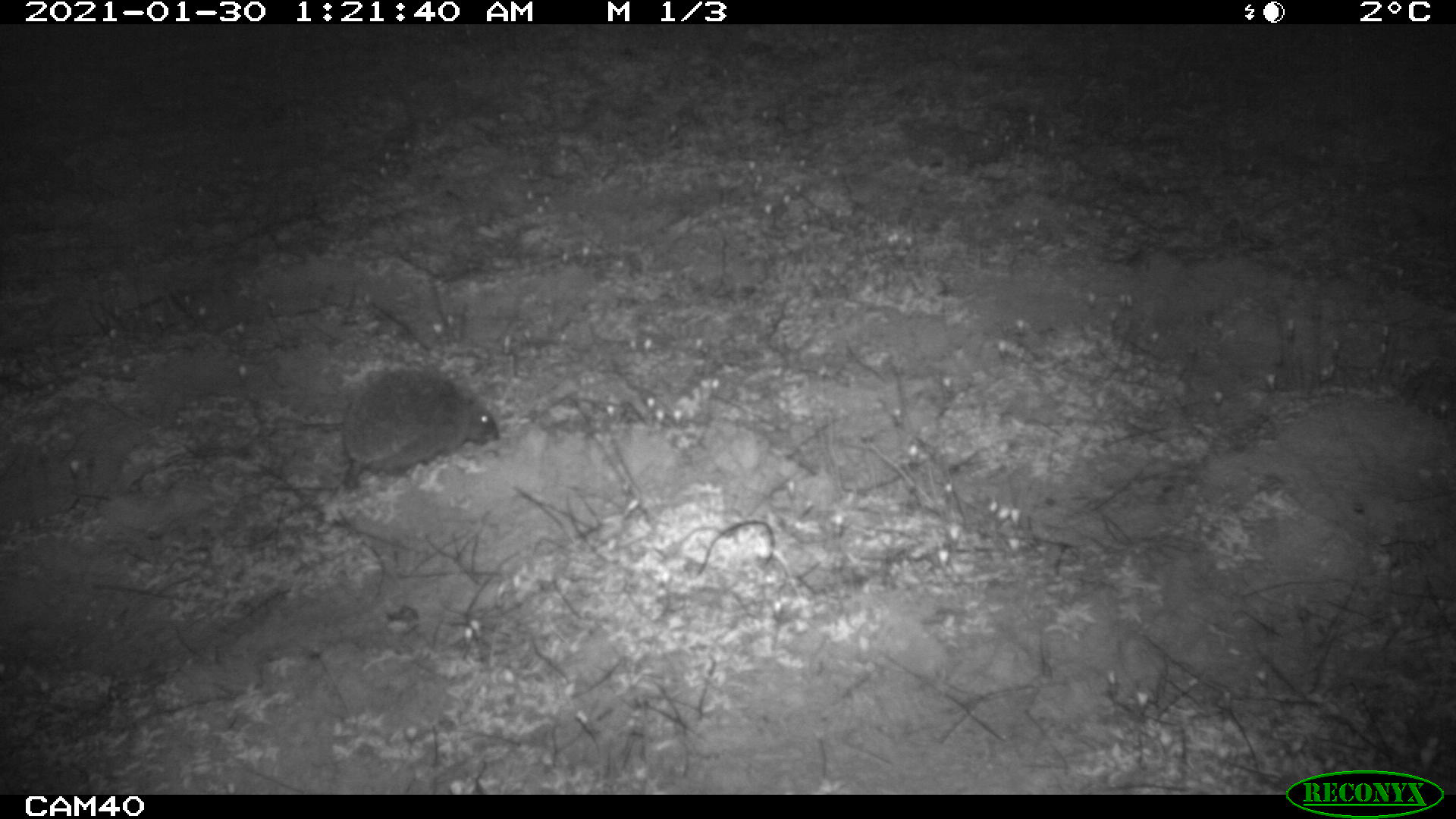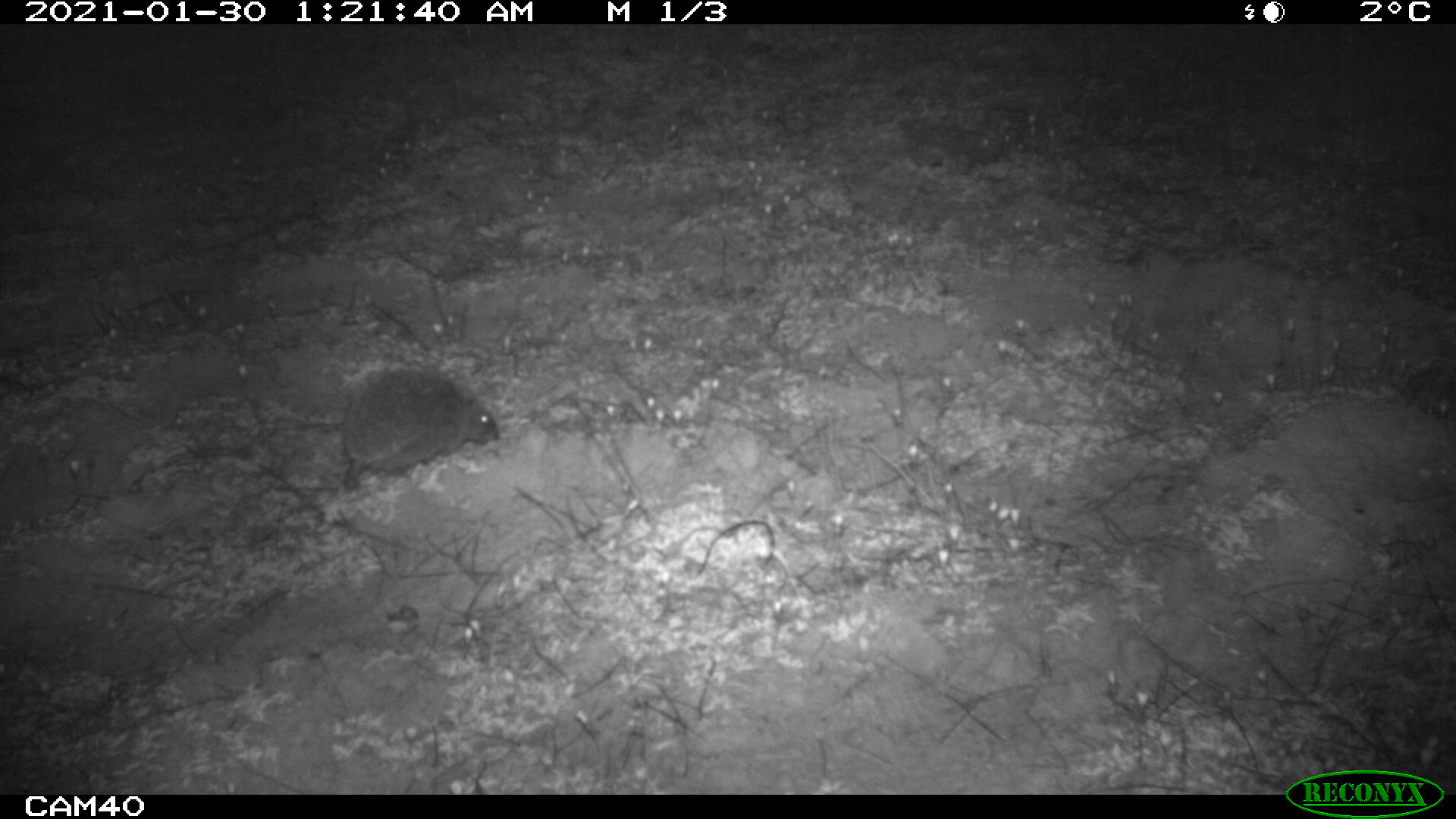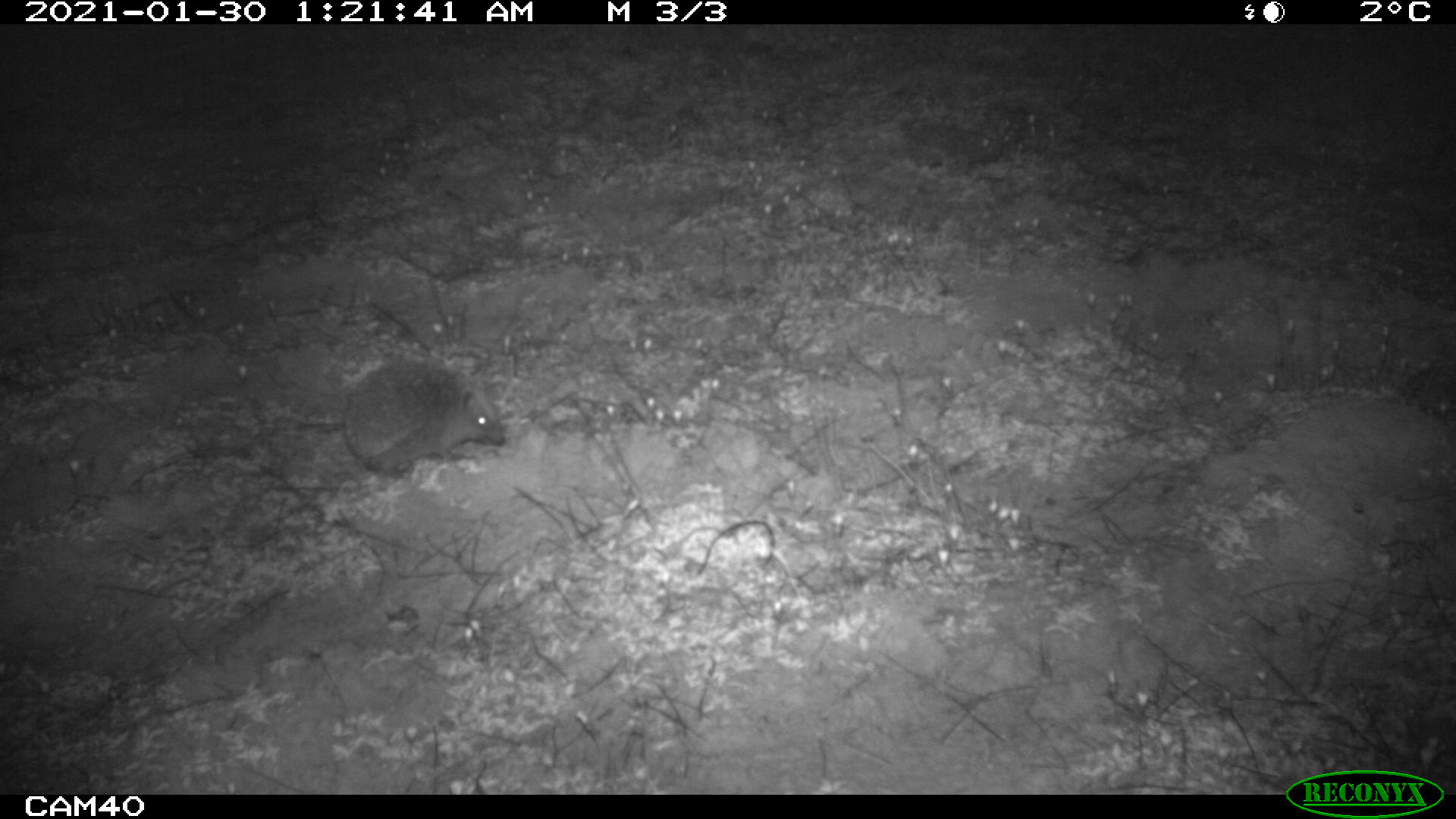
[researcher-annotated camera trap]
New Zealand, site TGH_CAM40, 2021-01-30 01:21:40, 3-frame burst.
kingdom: Animalia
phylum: Chordata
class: Mammalia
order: Eulipotyphla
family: Erinaceidae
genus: Erinaceus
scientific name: Erinaceus europaeus europaeus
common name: european hedgehog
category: hedgehog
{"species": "hedgehog (european hedgehog) (Erinaceus europaeus europaeus)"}